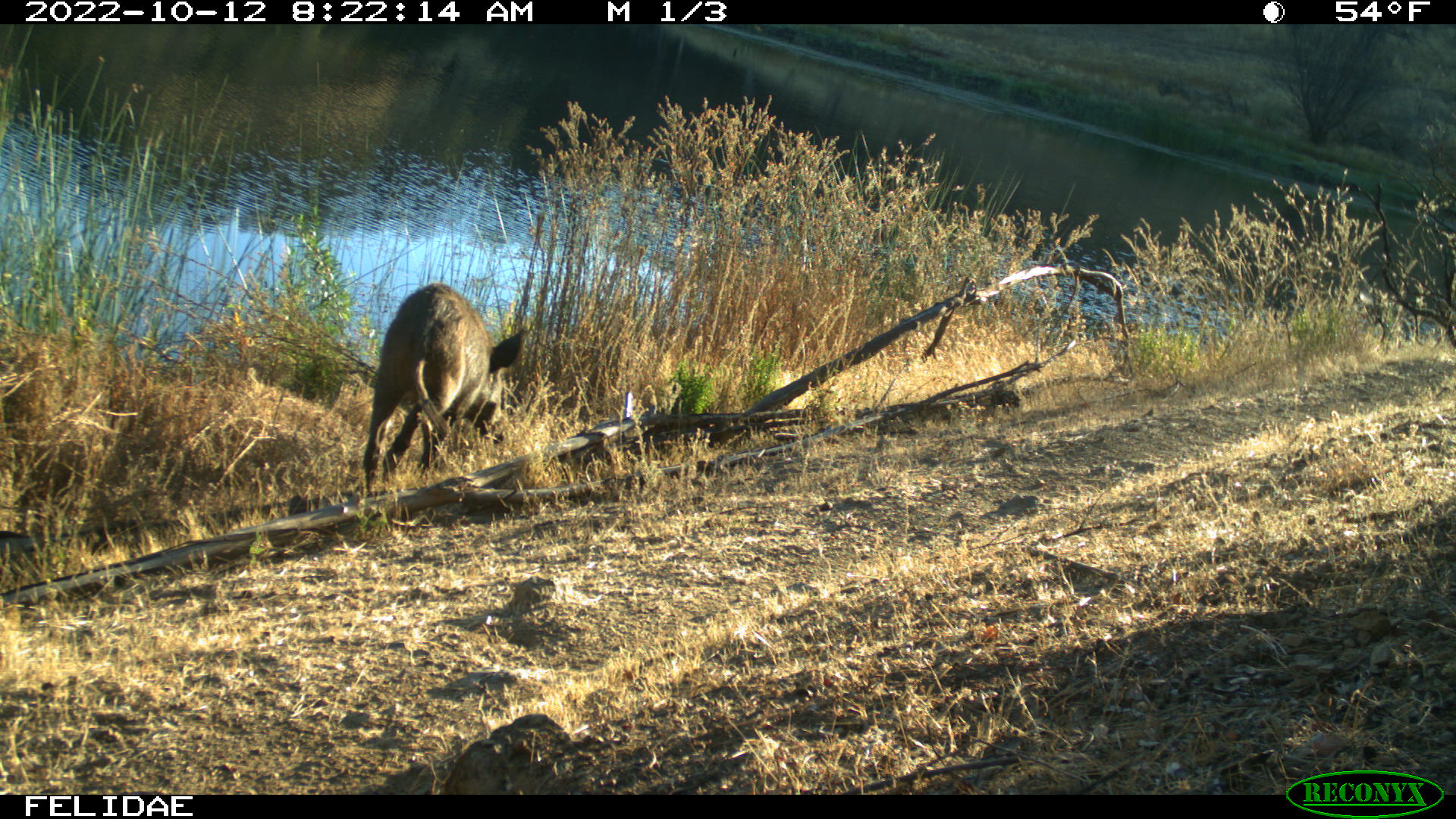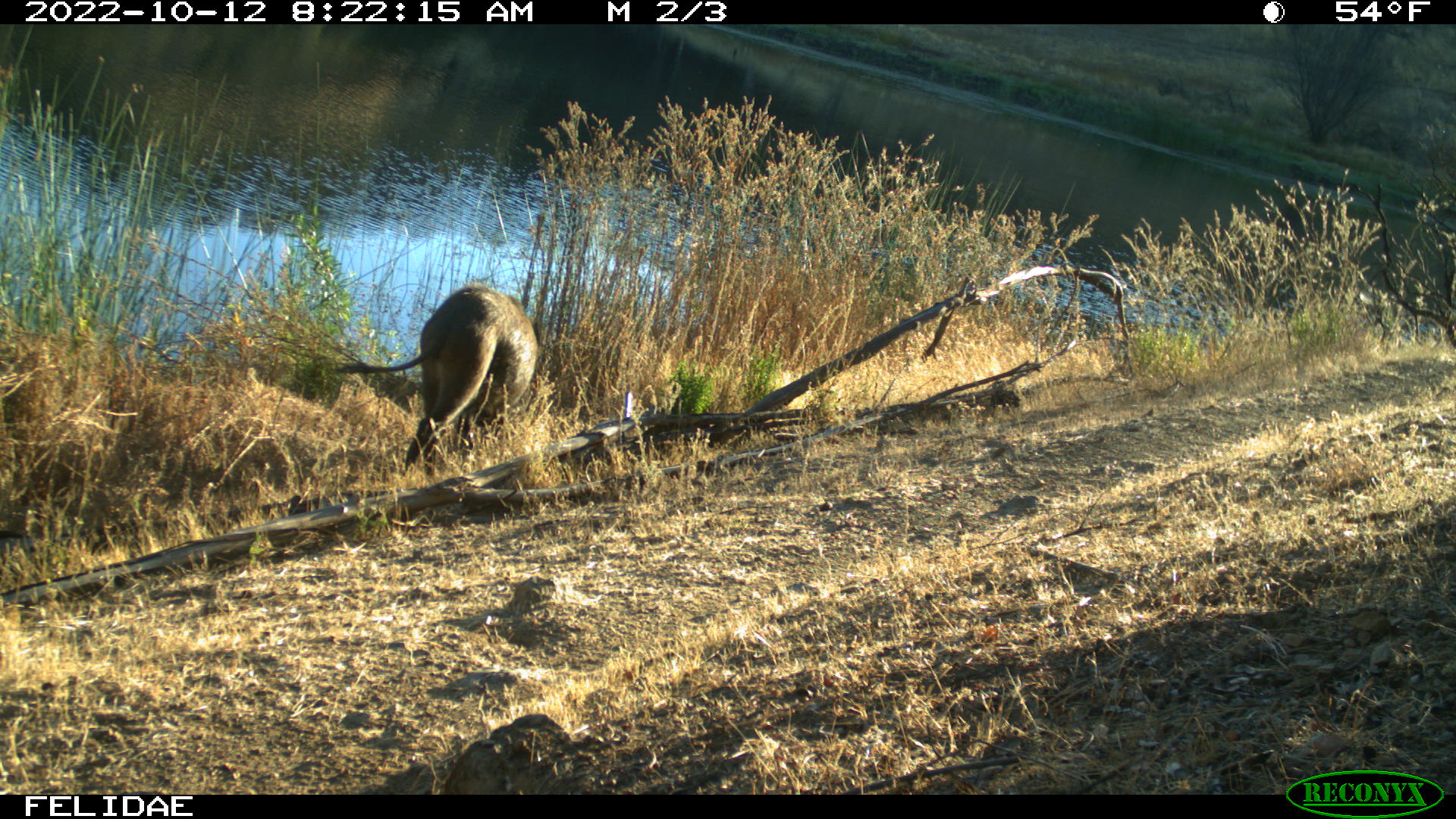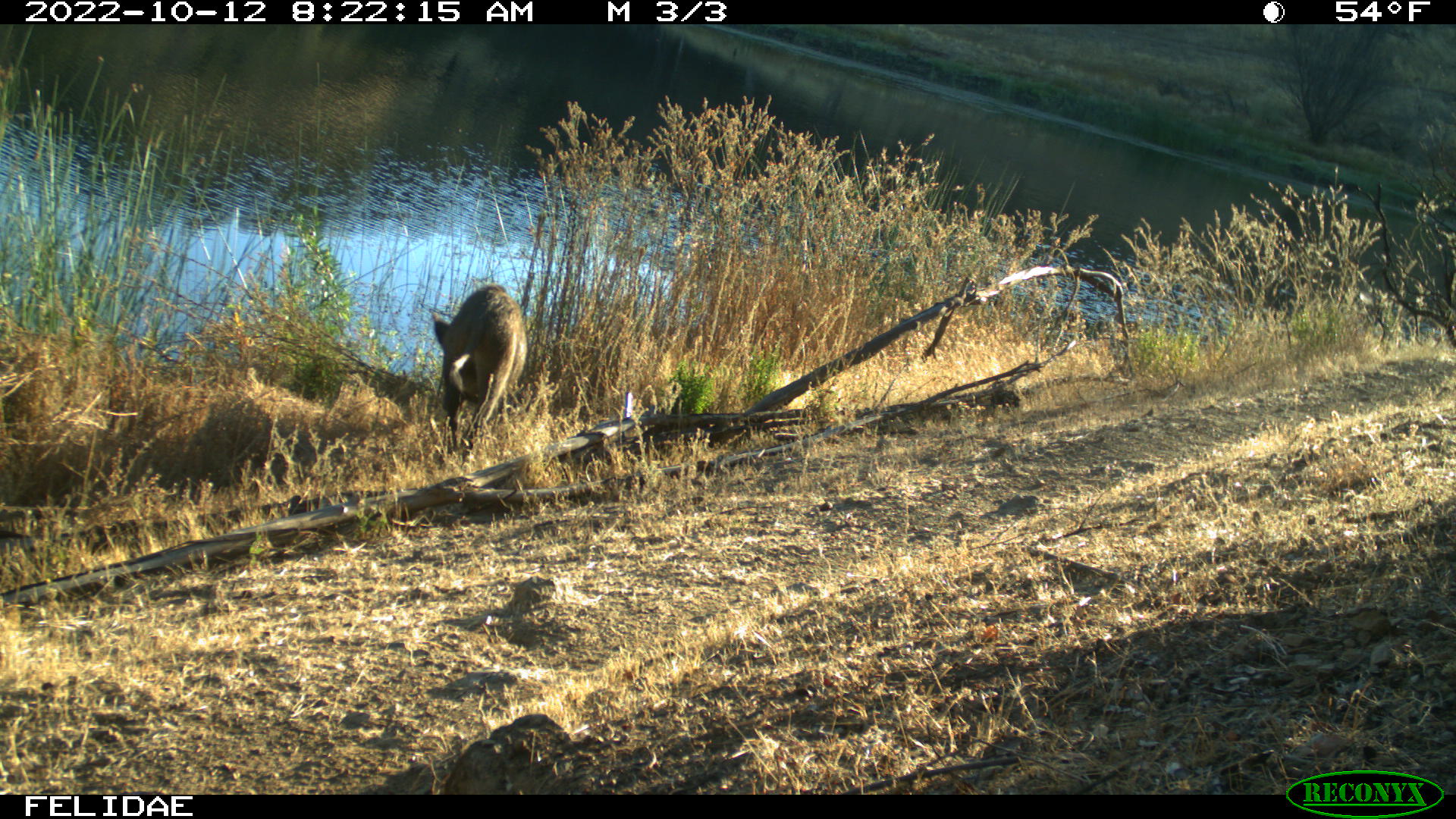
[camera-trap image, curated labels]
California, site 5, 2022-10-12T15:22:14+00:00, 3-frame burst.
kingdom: Animalia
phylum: Chordata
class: Mammalia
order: Artiodactyla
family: Suidae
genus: Sus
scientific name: Sus scrofa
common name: wild boar